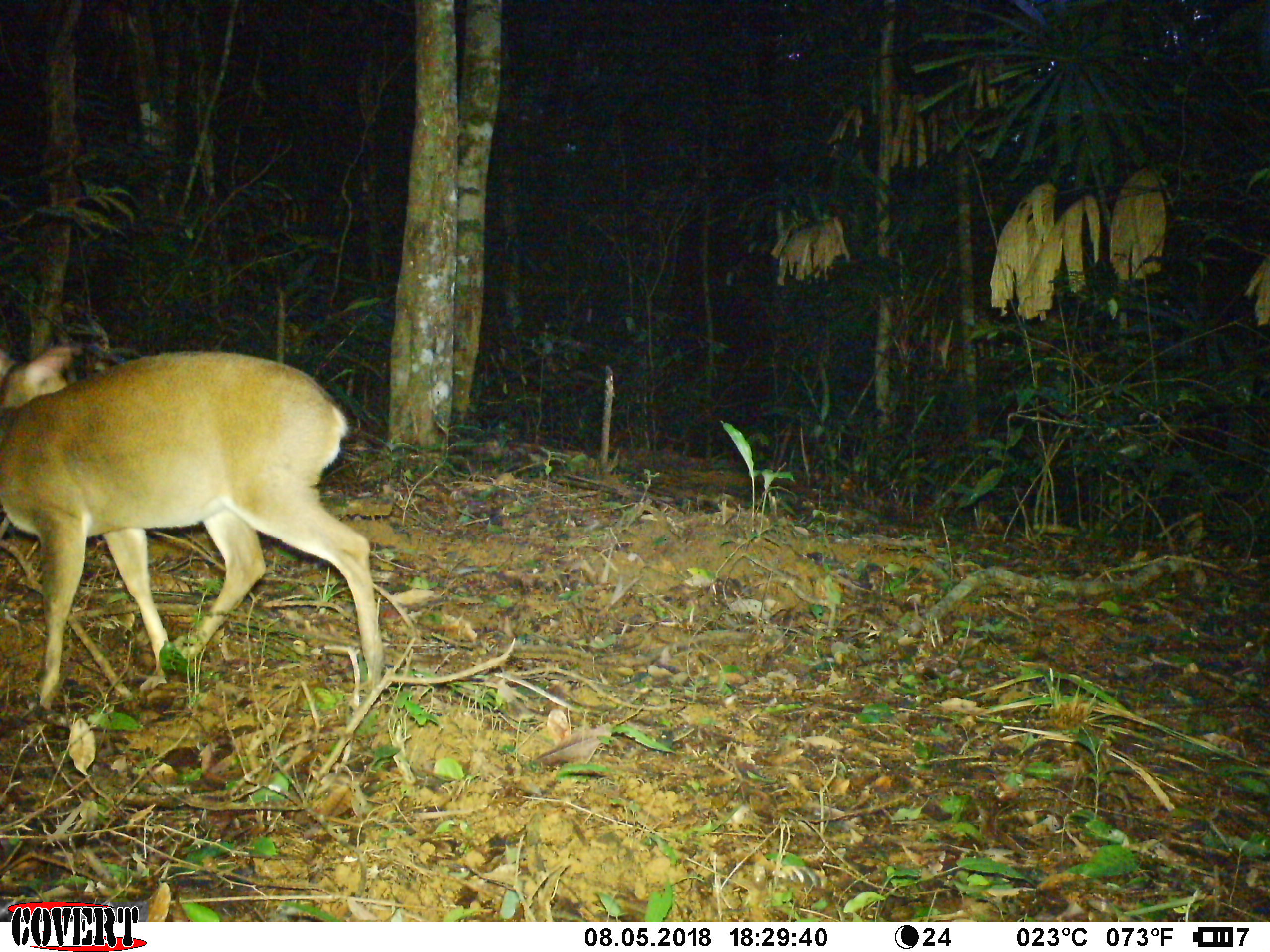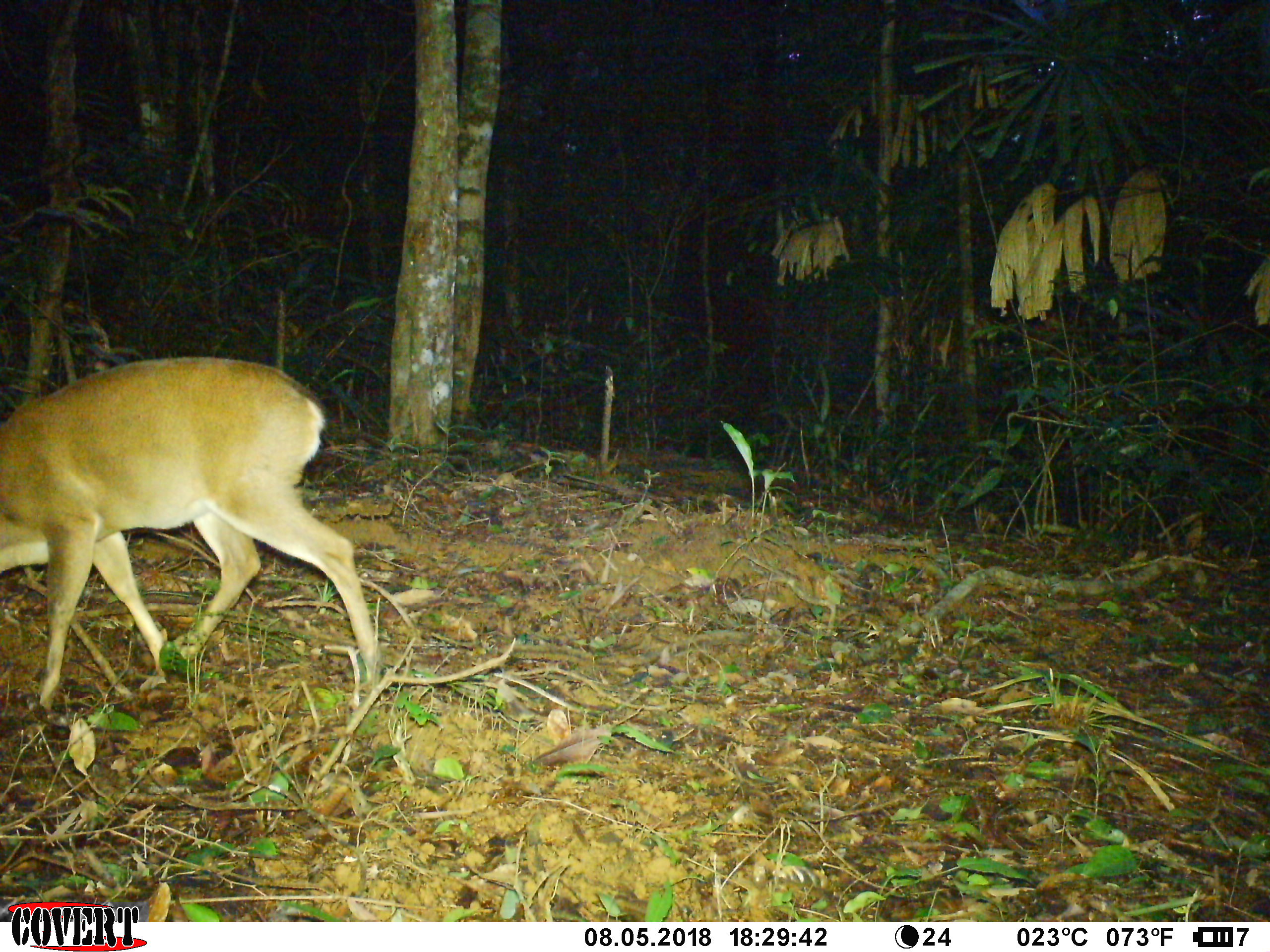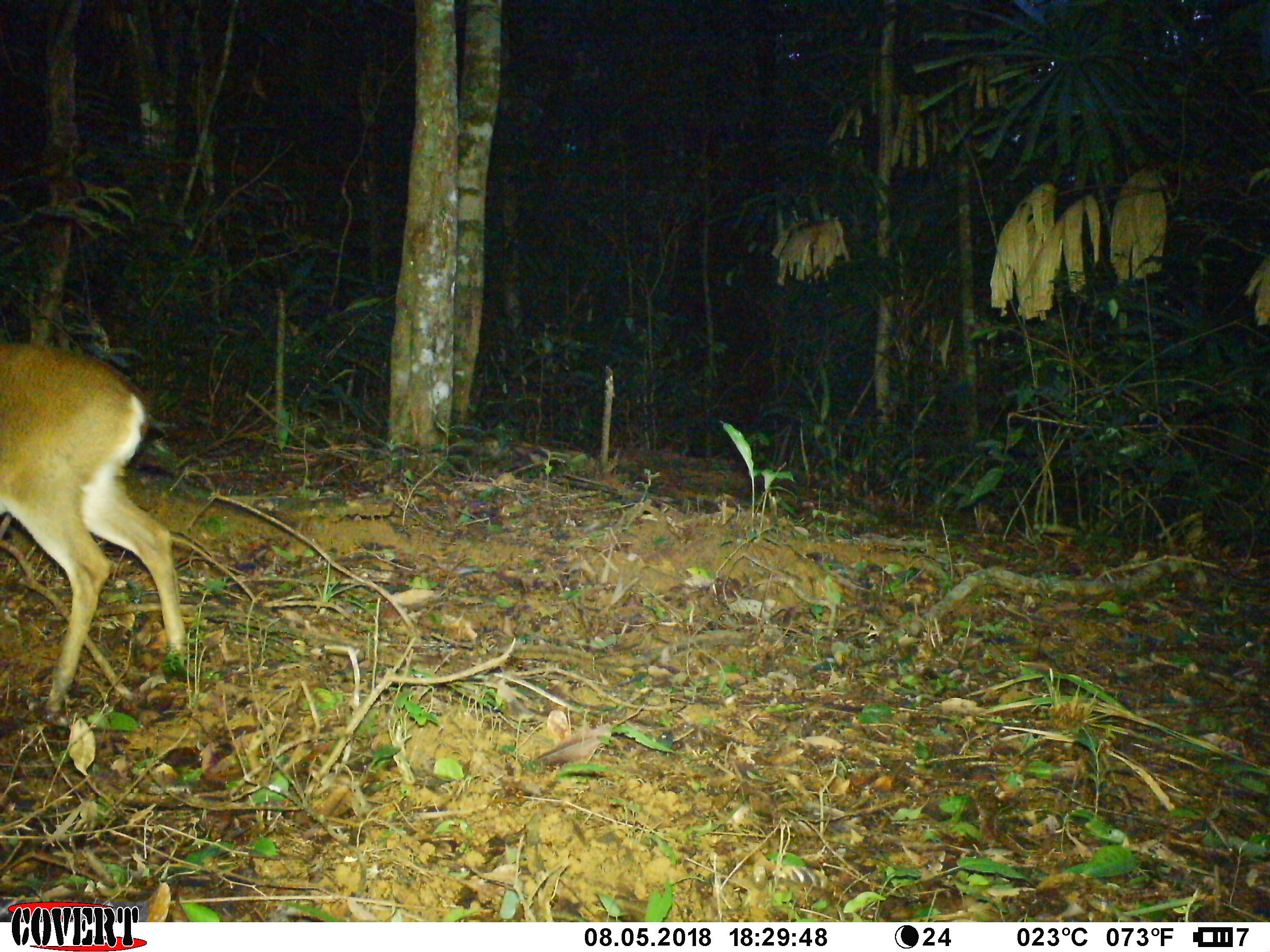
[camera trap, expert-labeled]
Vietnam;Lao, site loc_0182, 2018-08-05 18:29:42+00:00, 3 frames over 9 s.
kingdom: Animalia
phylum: Chordata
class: Mammalia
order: Artiodactyla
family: Cervidae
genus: Muntiacus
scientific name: Muntiacus vuquangensis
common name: large-antlered muntjac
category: large antlered muntjac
Large antlered muntjac (large-antlered muntjac) (Muntiacus vuquangensis). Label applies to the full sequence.